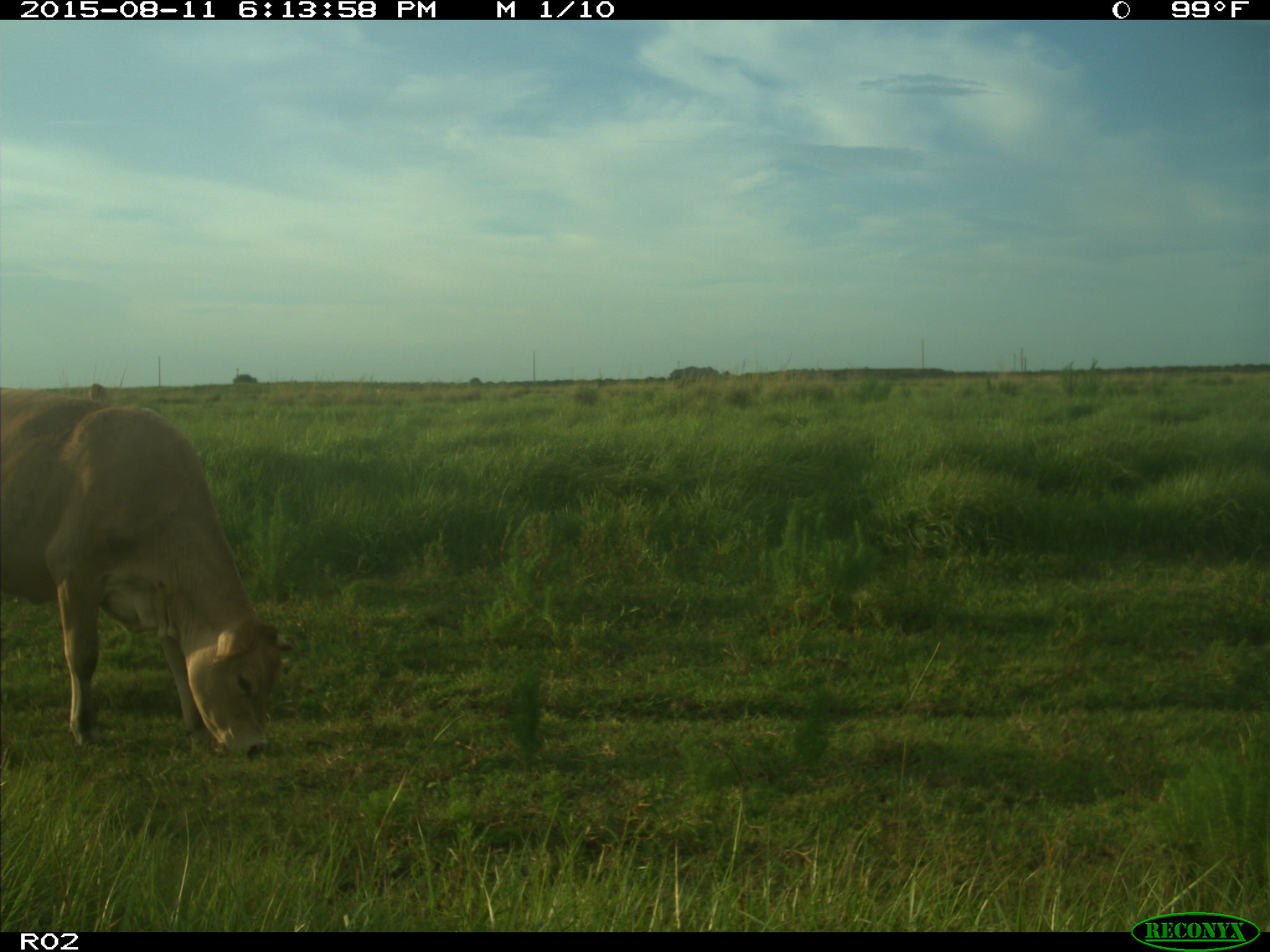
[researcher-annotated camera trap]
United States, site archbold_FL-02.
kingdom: Animalia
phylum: Chordata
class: Mammalia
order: Artiodactyla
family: Bovidae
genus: Bos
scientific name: Bos taurus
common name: domestic cow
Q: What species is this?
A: Bos taurus (domestic cow).